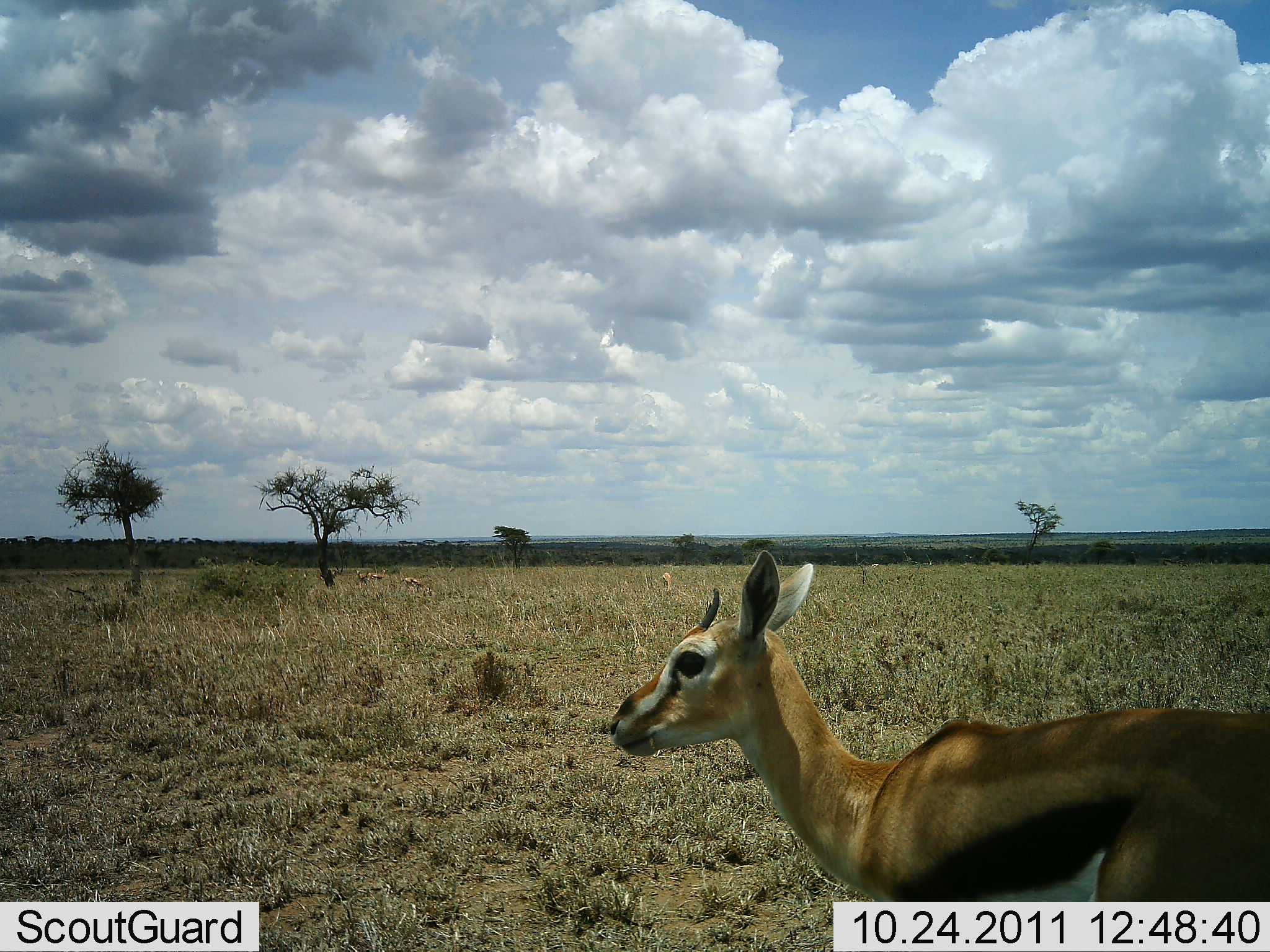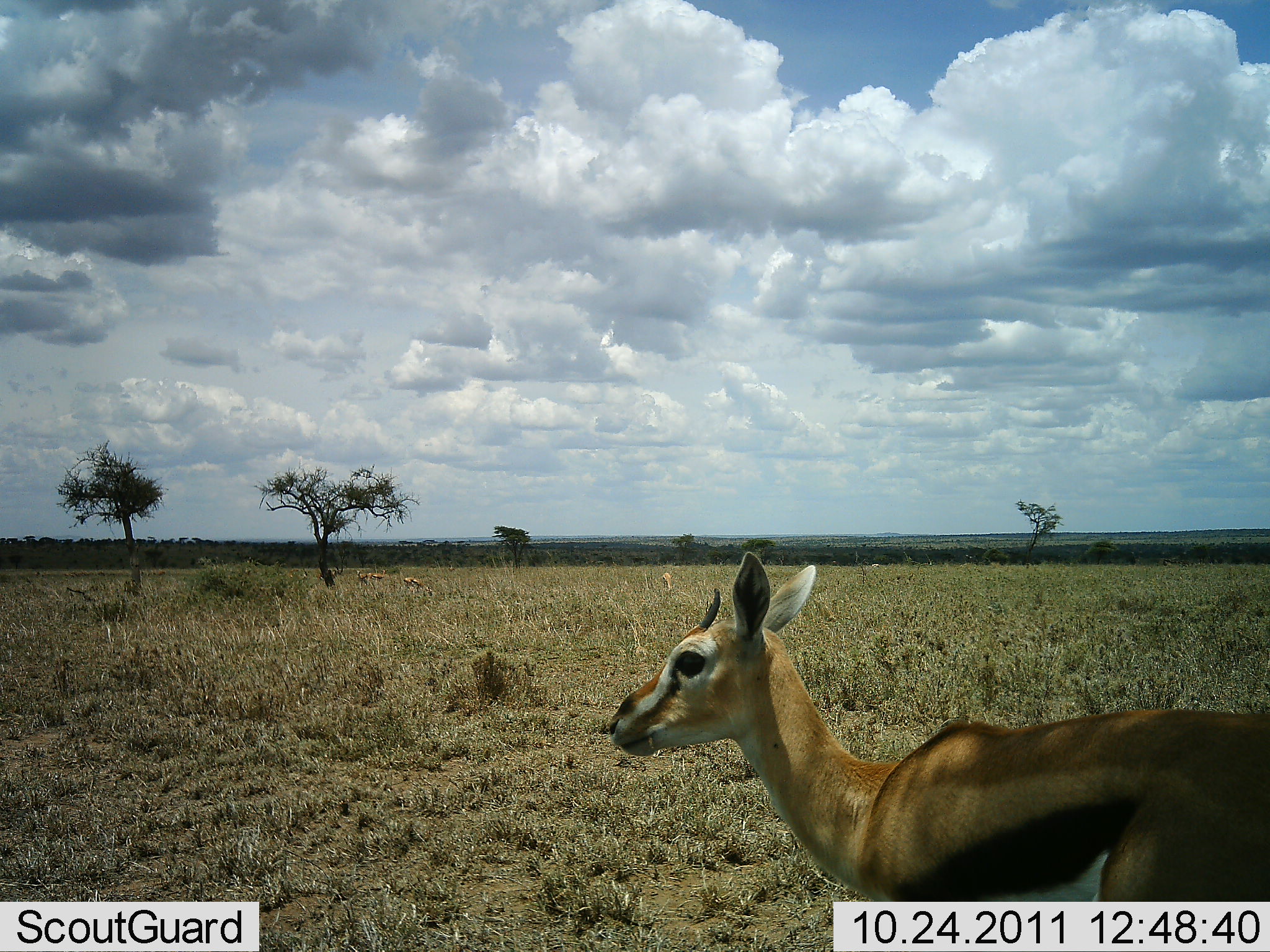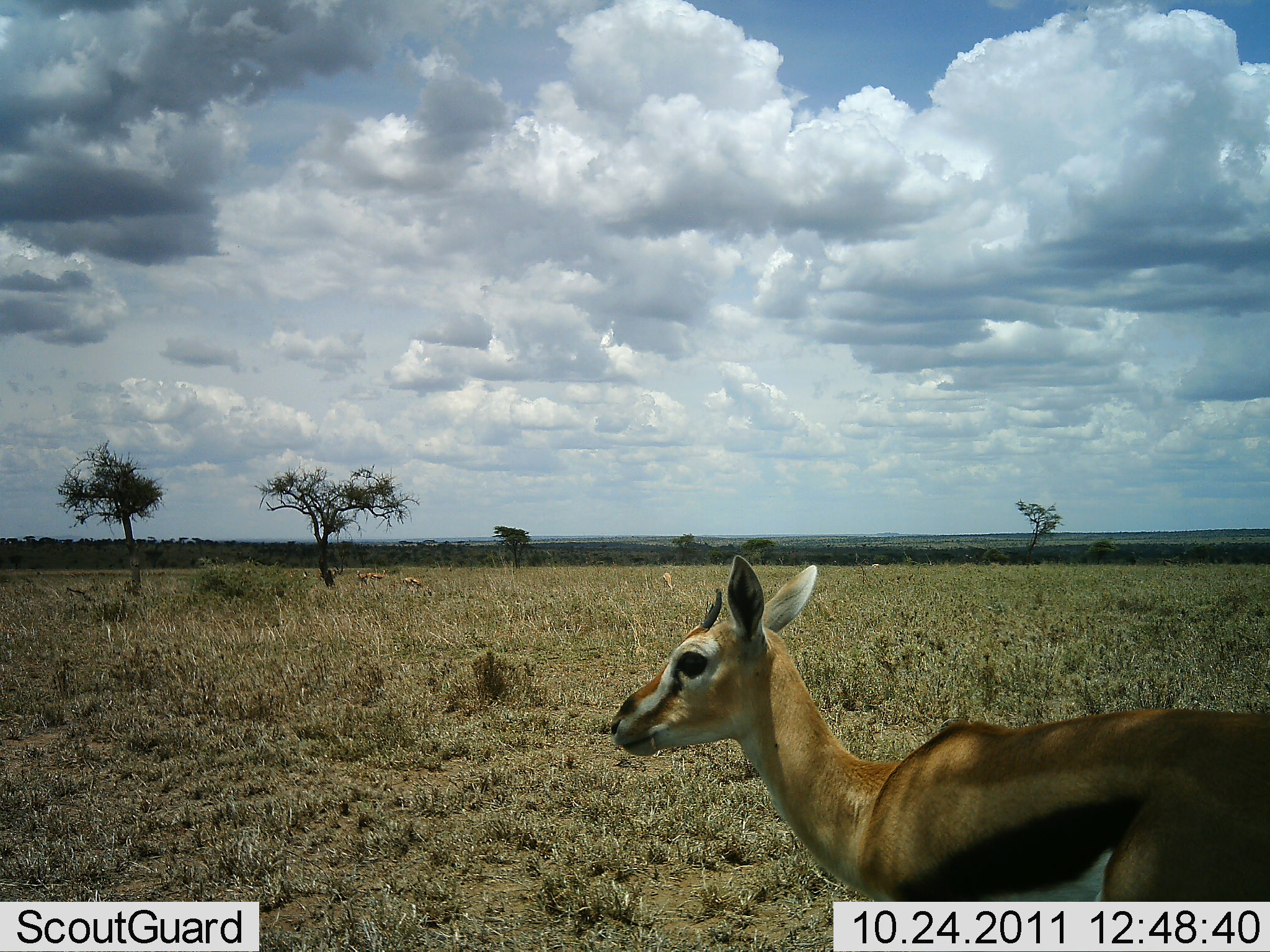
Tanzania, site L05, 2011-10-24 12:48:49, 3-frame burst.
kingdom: Animalia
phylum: Chordata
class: Mammalia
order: Artiodactyla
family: Bovidae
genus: Eudorcas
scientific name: Eudorcas thomsonii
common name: thomson's gazelle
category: gazellethomsons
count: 1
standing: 100%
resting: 8%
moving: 0%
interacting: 0%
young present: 0%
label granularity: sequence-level